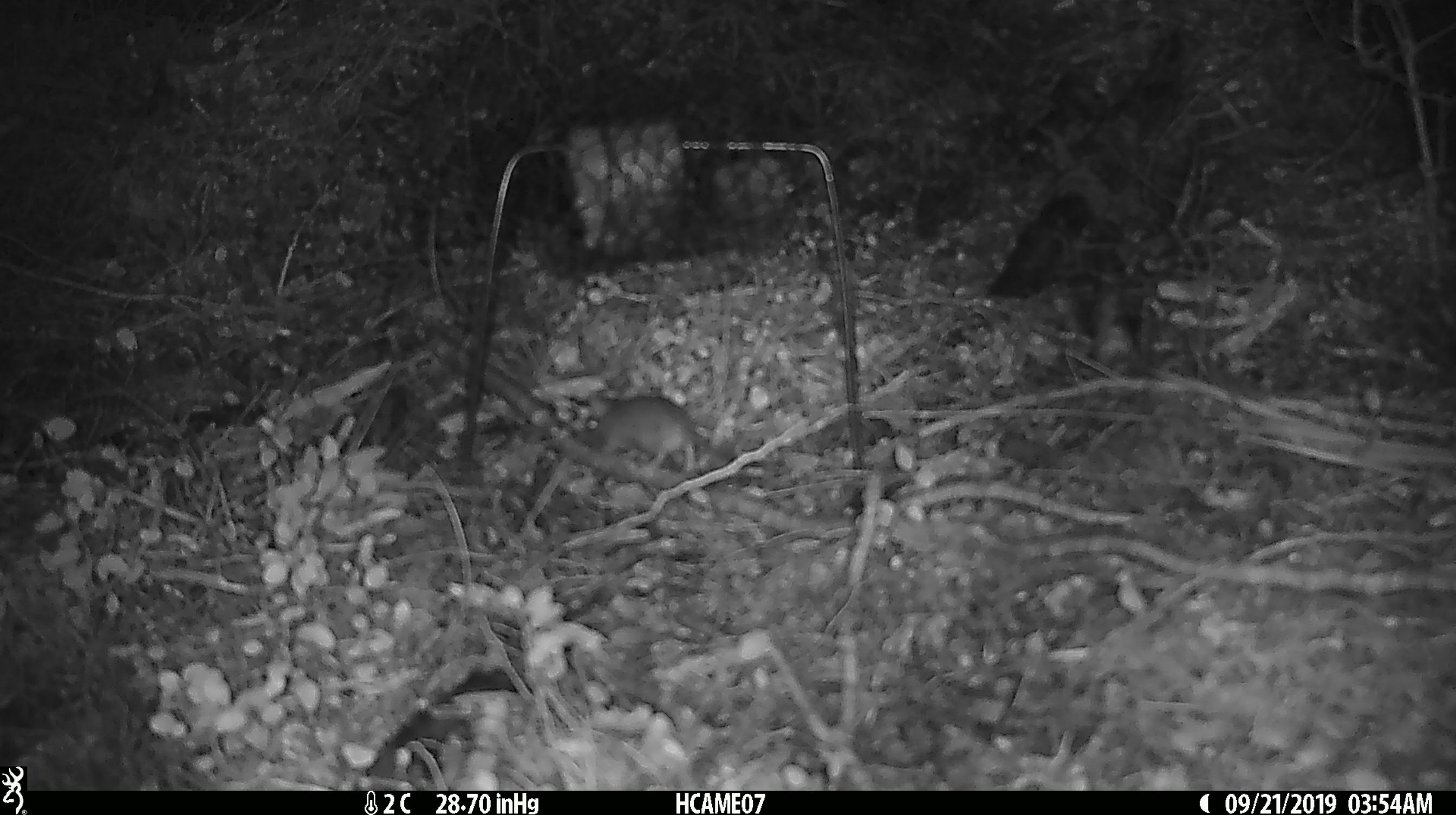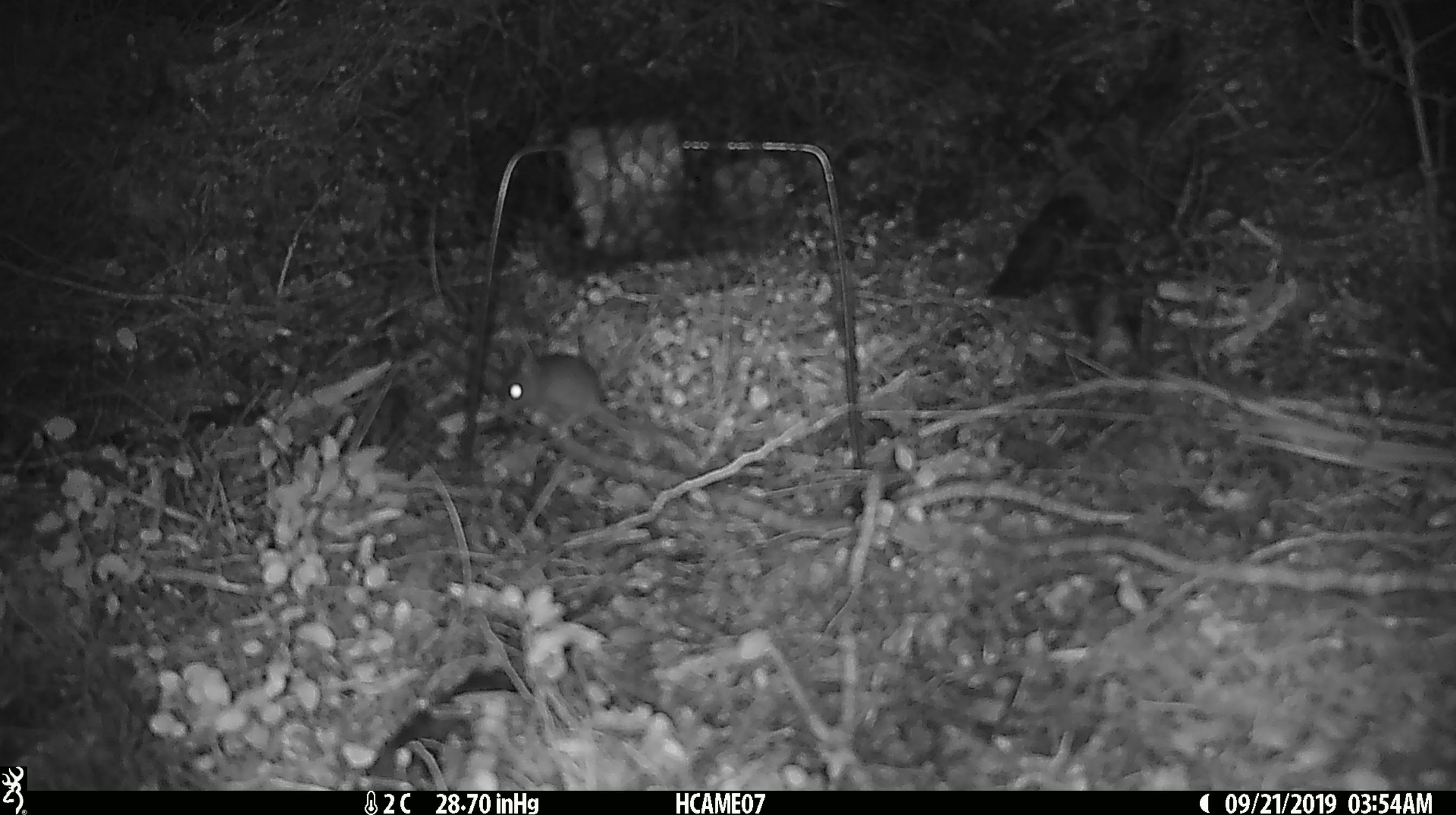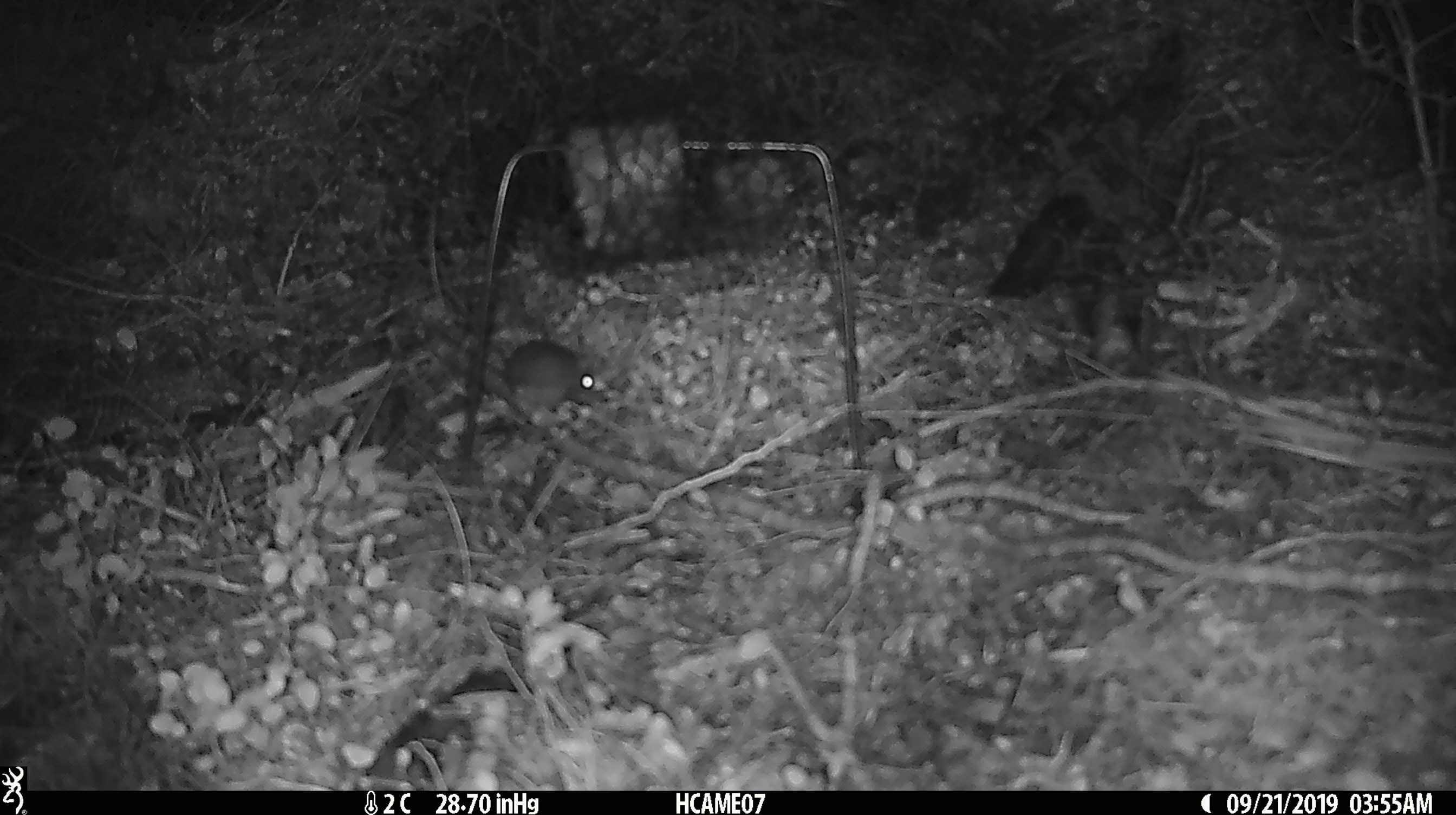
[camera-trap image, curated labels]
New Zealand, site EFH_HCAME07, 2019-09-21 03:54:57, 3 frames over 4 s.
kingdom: Animalia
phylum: Chordata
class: Mammalia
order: Rodentia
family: Muridae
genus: Mus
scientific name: Mus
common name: mouse